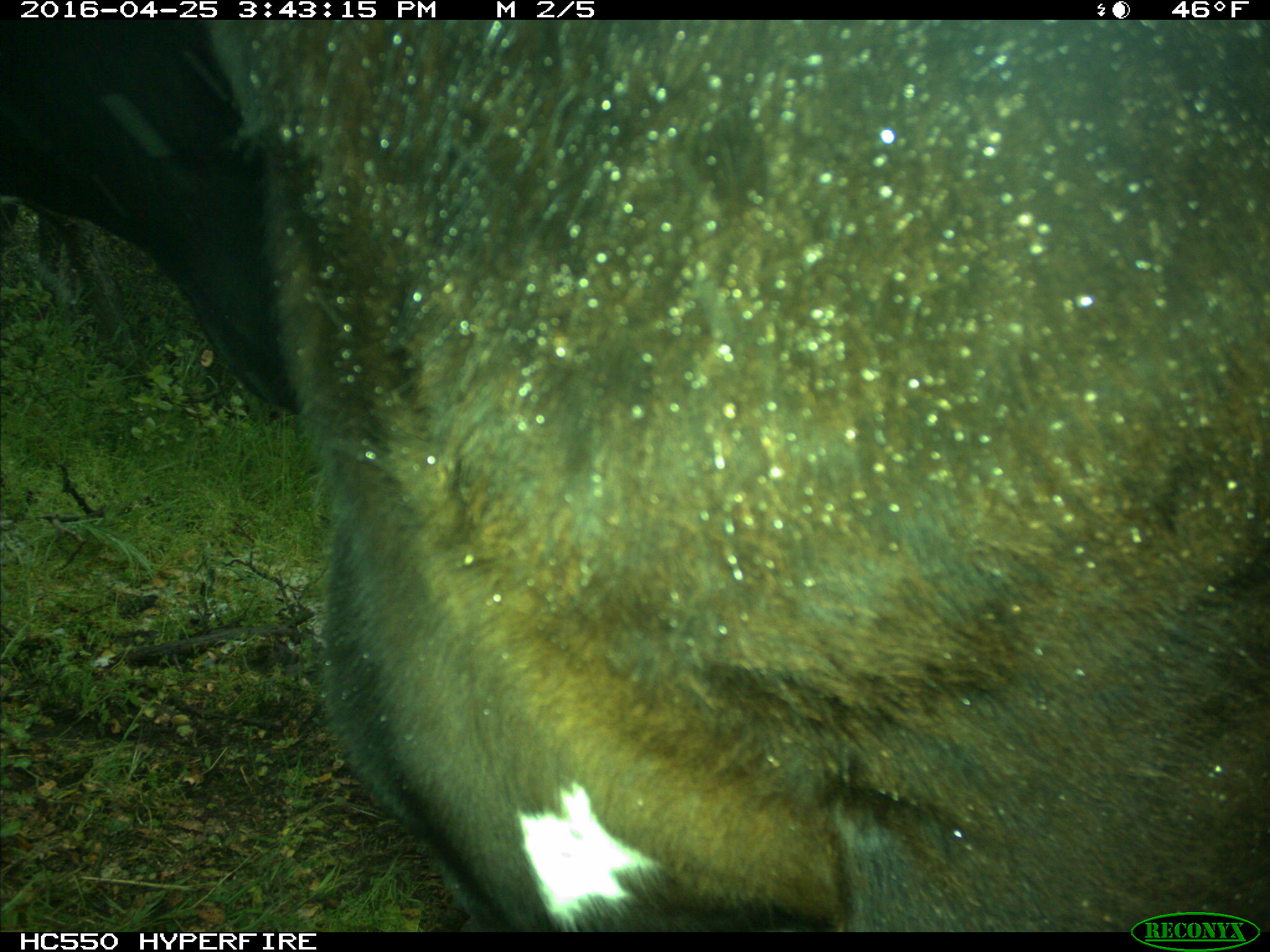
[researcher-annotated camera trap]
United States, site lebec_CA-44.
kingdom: Animalia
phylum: Chordata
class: Mammalia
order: Artiodactyla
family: Bovidae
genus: Bos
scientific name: Bos taurus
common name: domestic cow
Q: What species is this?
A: Bos taurus (domestic cow).